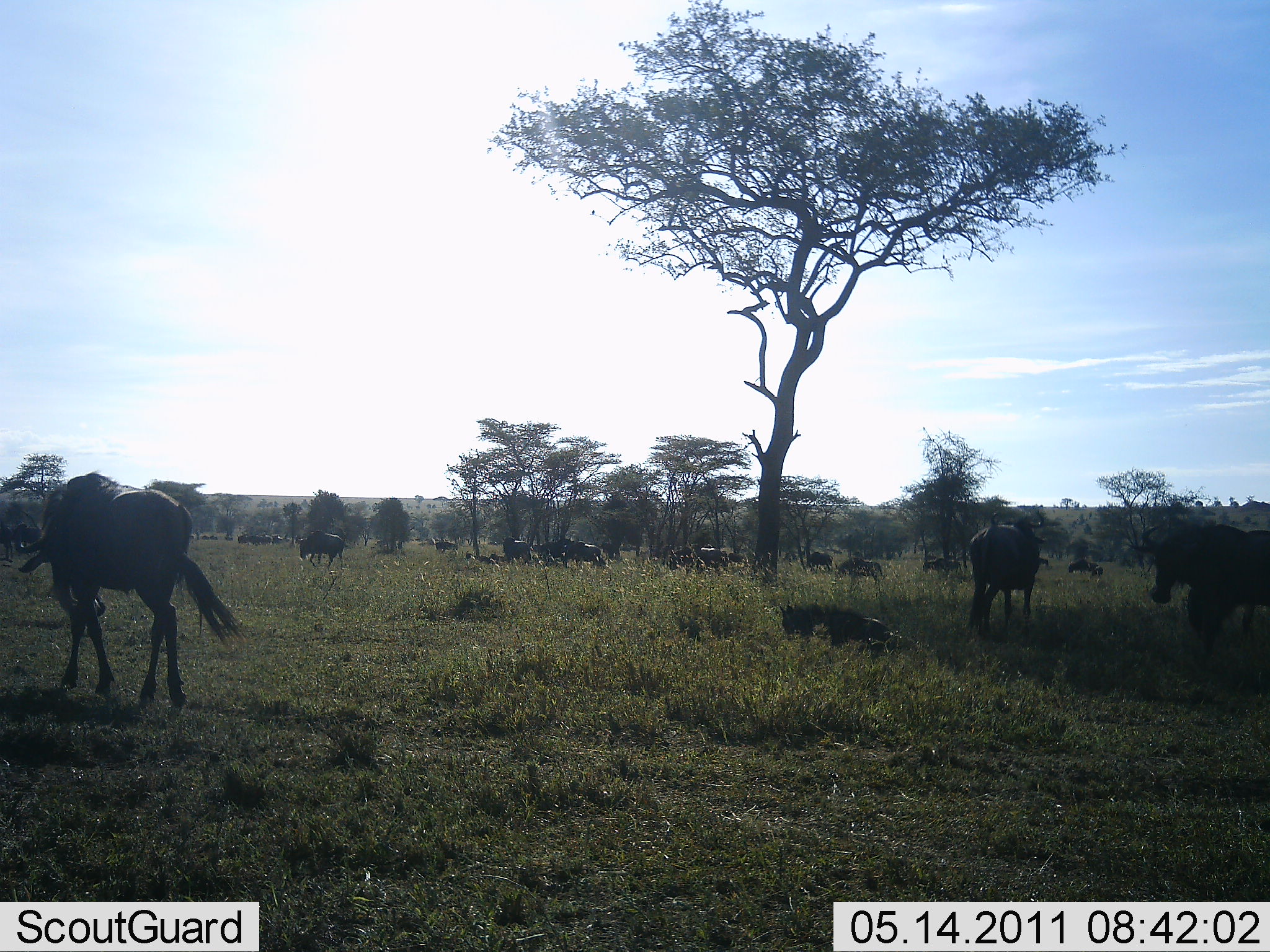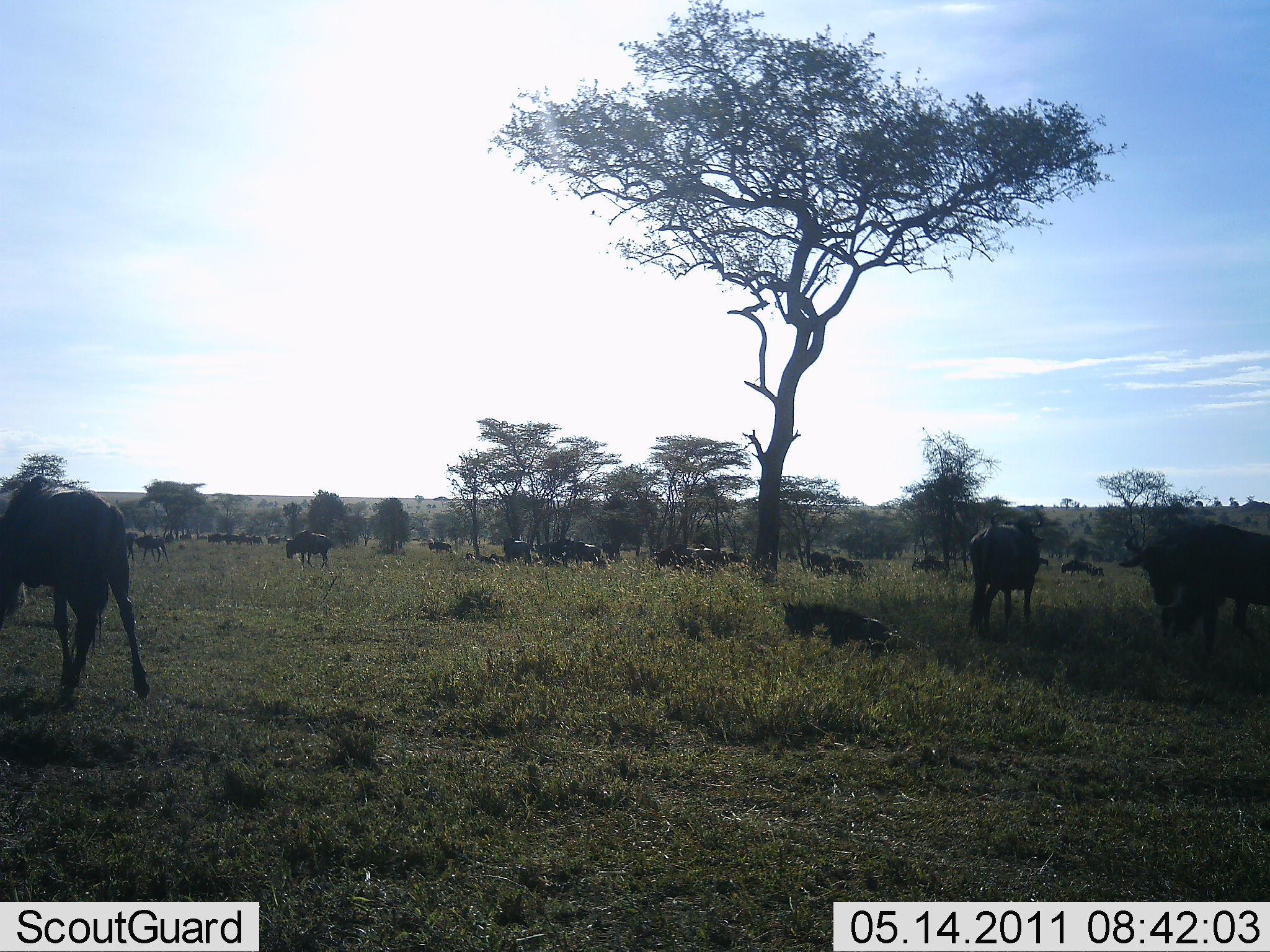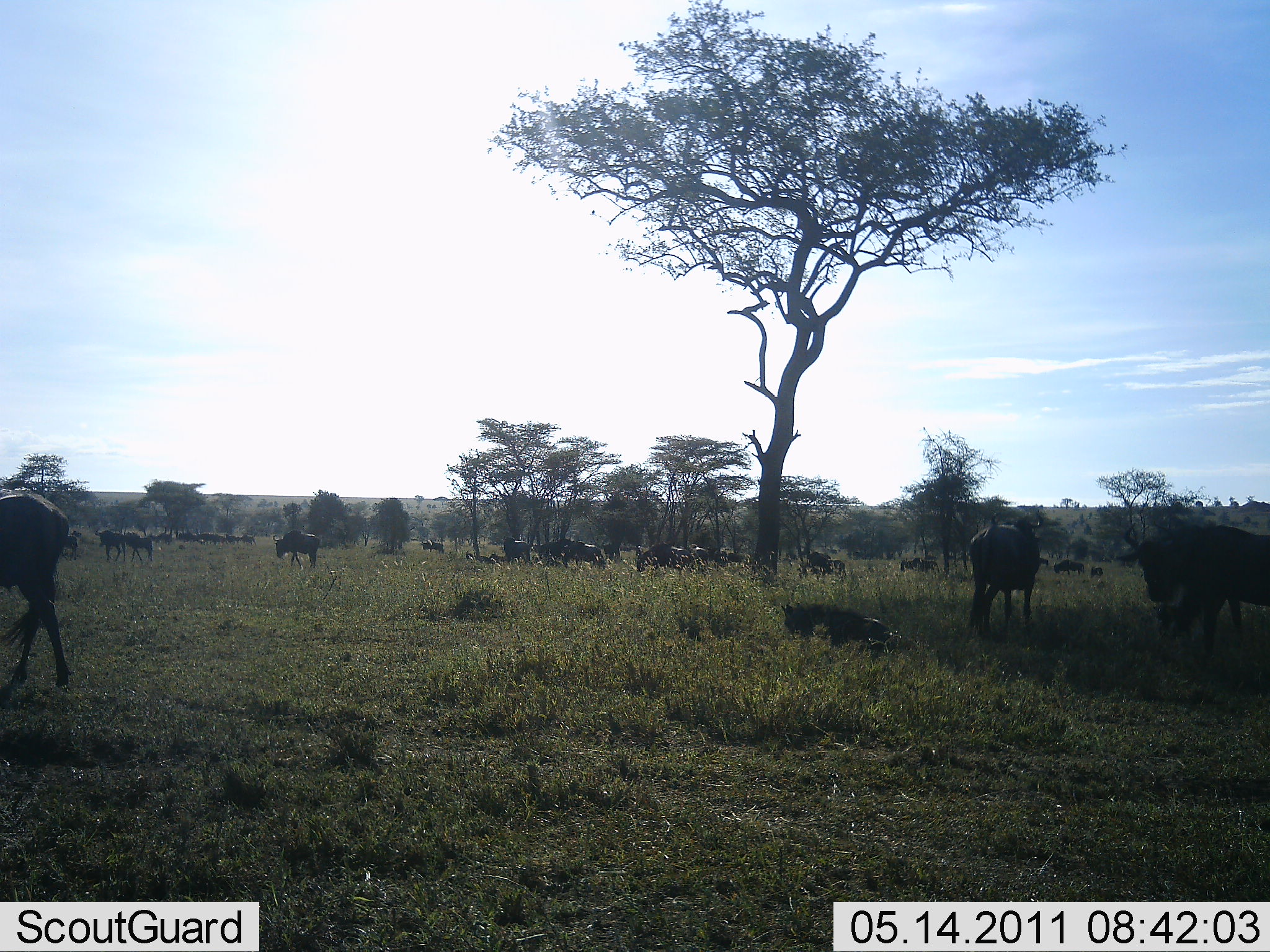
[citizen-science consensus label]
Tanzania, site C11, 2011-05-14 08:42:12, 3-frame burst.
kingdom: Animalia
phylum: Chordata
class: Mammalia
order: Artiodactyla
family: Bovidae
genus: Connochaetes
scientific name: Connochaetes taurinus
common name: blue wildebeest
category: wildebeest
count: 11-50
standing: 70%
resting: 90%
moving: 80%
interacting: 10%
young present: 10%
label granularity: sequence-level